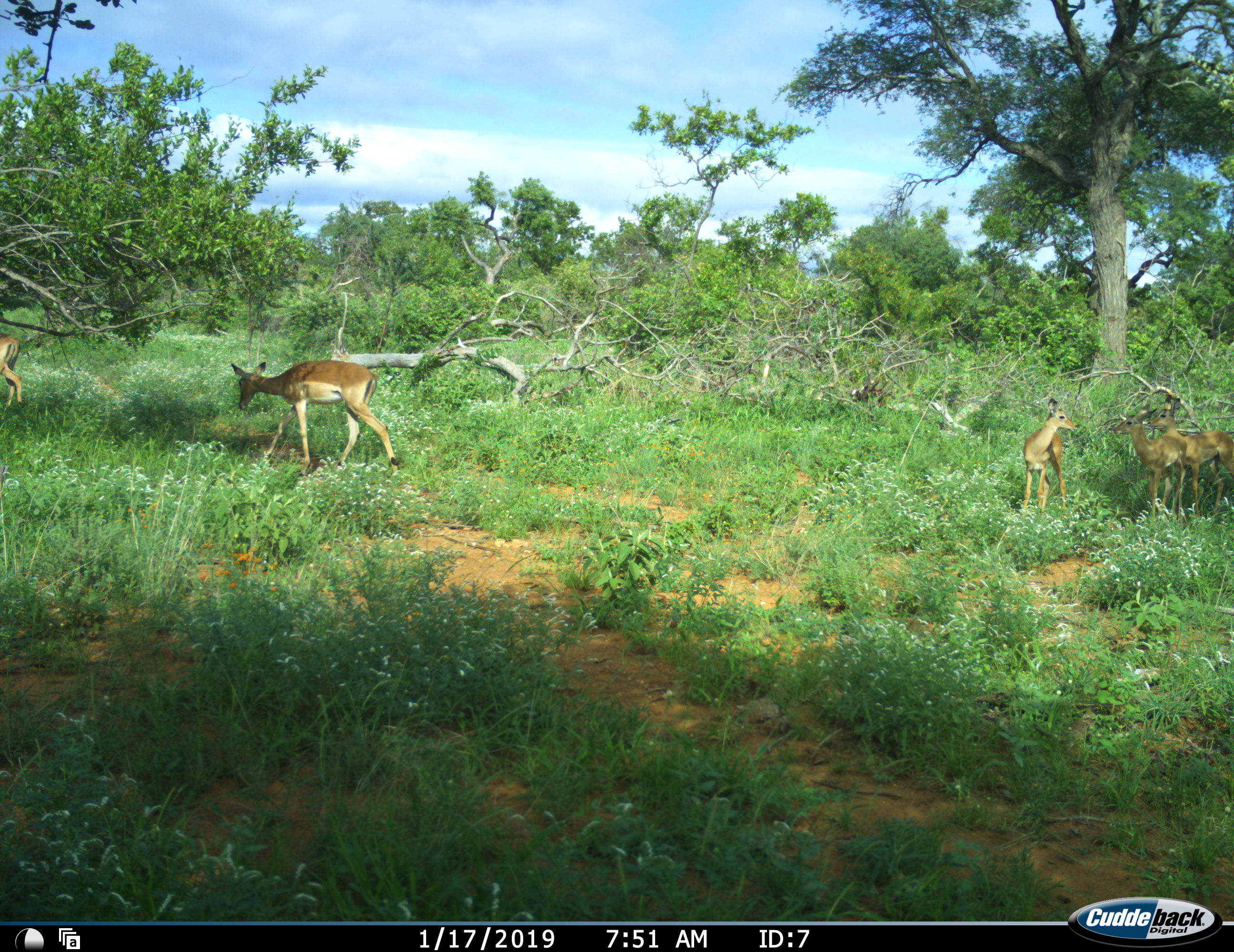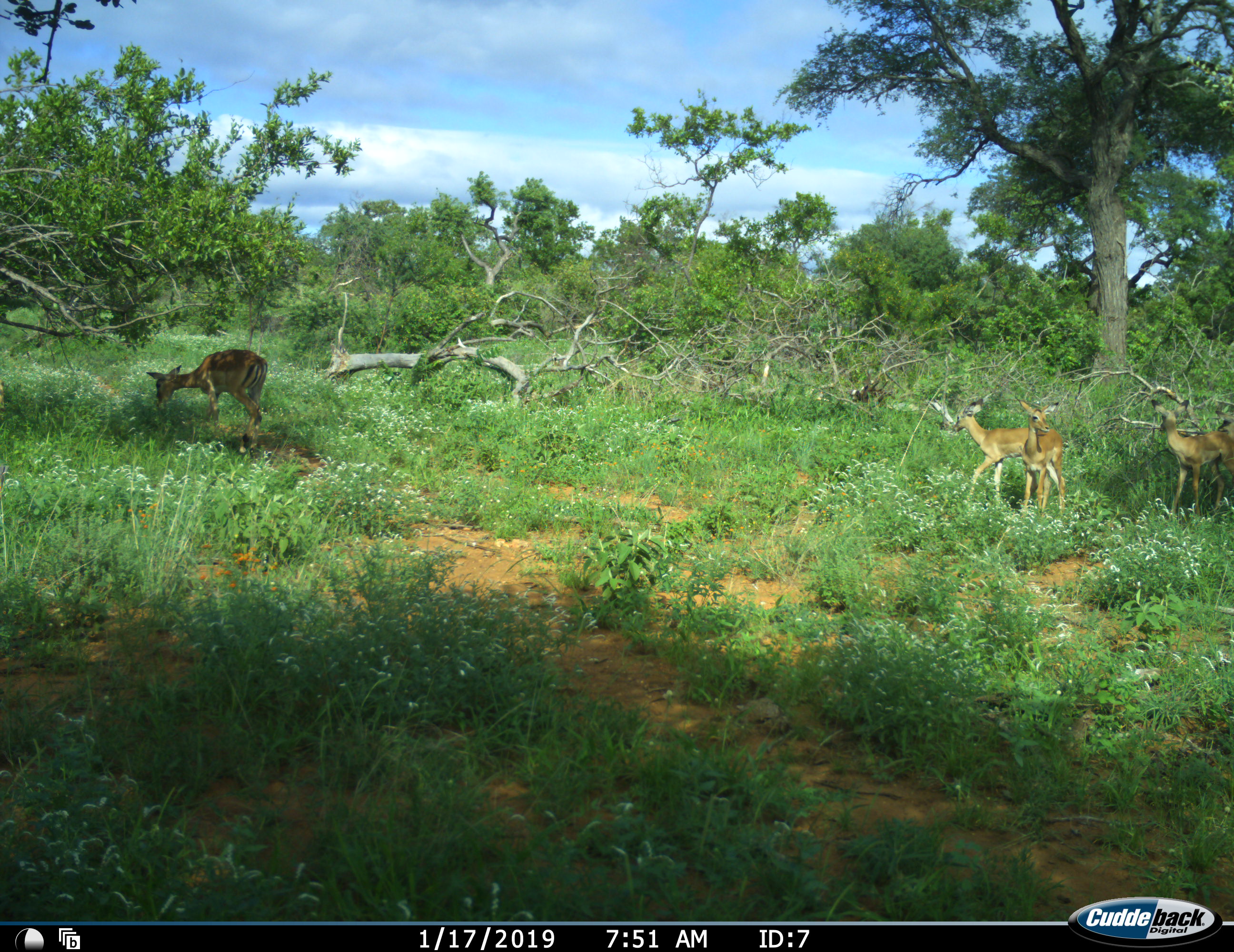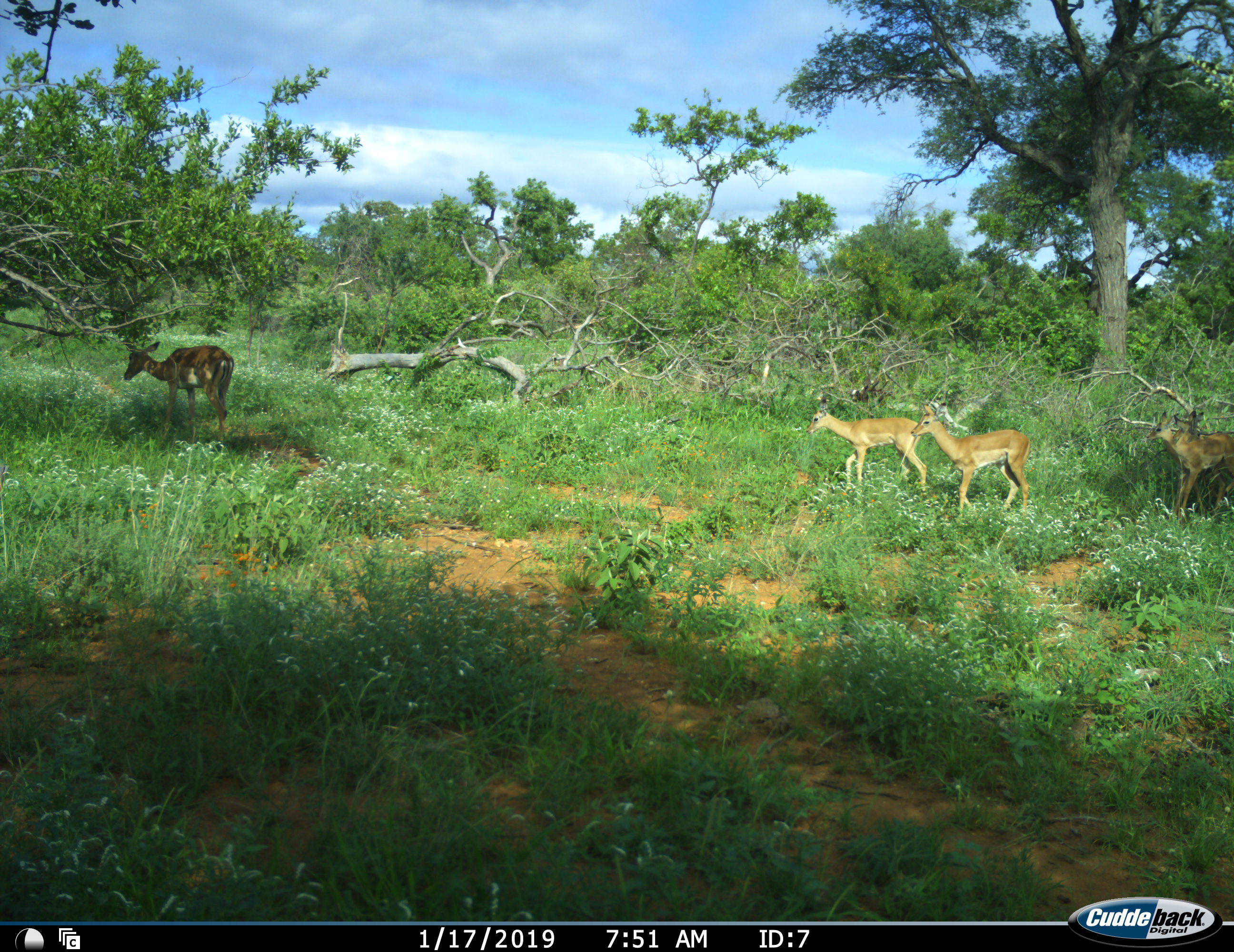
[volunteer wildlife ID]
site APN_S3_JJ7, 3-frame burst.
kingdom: Animalia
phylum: Chordata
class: Mammalia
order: Artiodactyla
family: Bovidae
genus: Aepyceros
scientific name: Aepyceros melampus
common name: impala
Impala (Aepyceros melampus), count 5. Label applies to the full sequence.